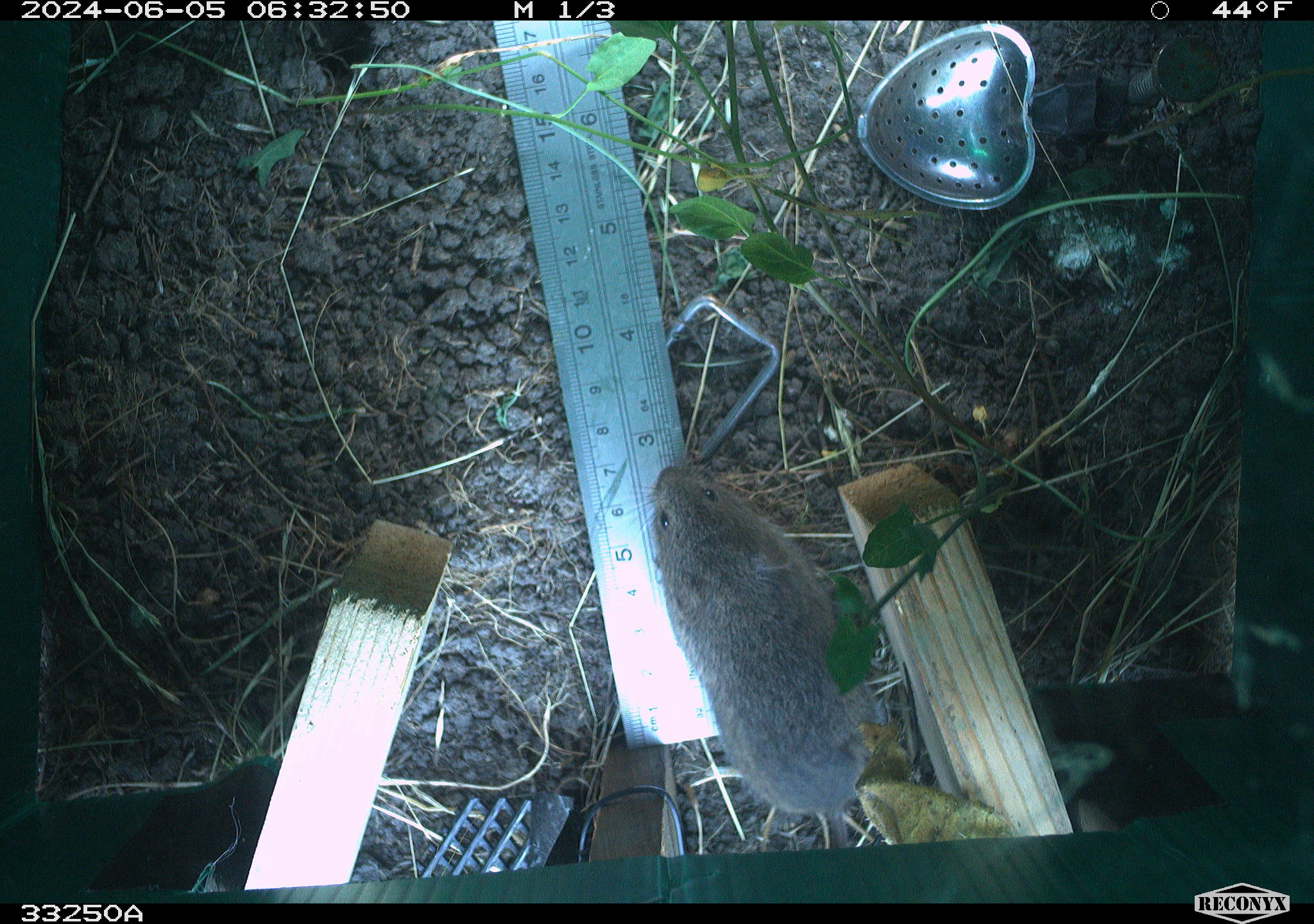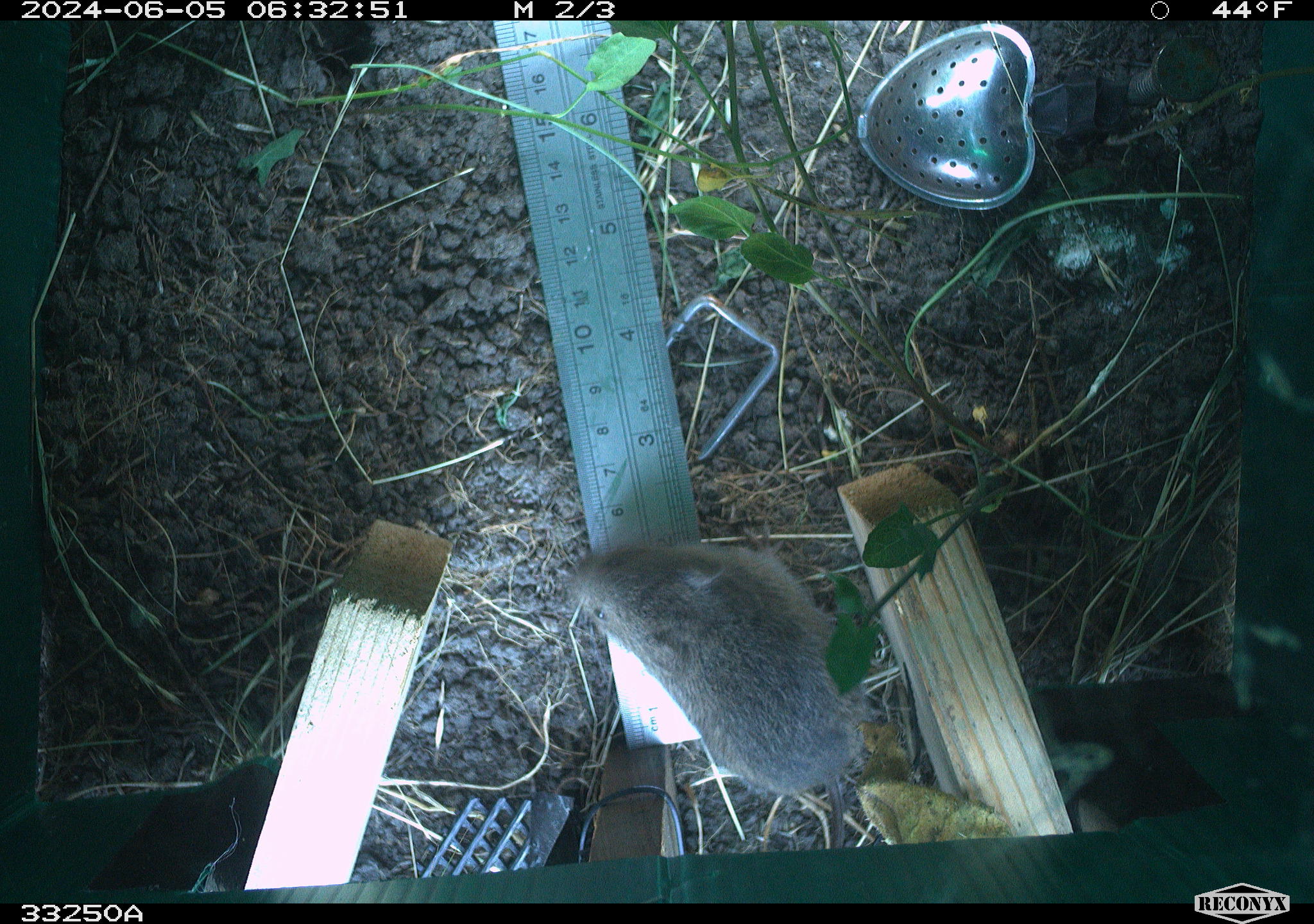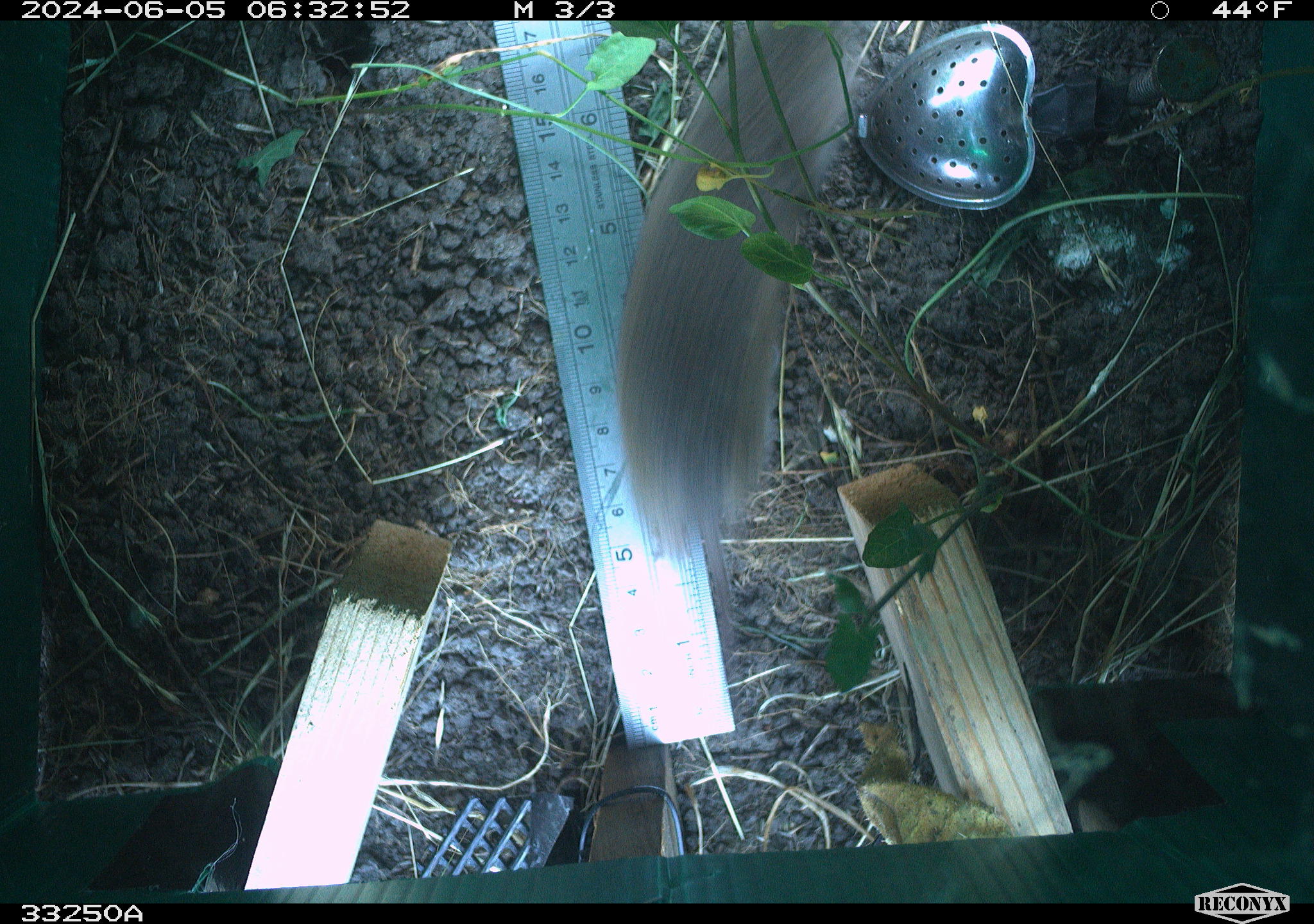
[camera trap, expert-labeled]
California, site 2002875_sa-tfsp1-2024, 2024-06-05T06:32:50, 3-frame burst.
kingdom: Animalia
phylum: Chordata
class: Mammalia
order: Rodentia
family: Cricetidae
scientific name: Arvicolinae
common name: voles, lemmings, and muskrats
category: arvicolinae subfamily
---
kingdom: Animalia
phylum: Chordata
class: Mammalia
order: Rodentia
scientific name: Rodentia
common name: rodent